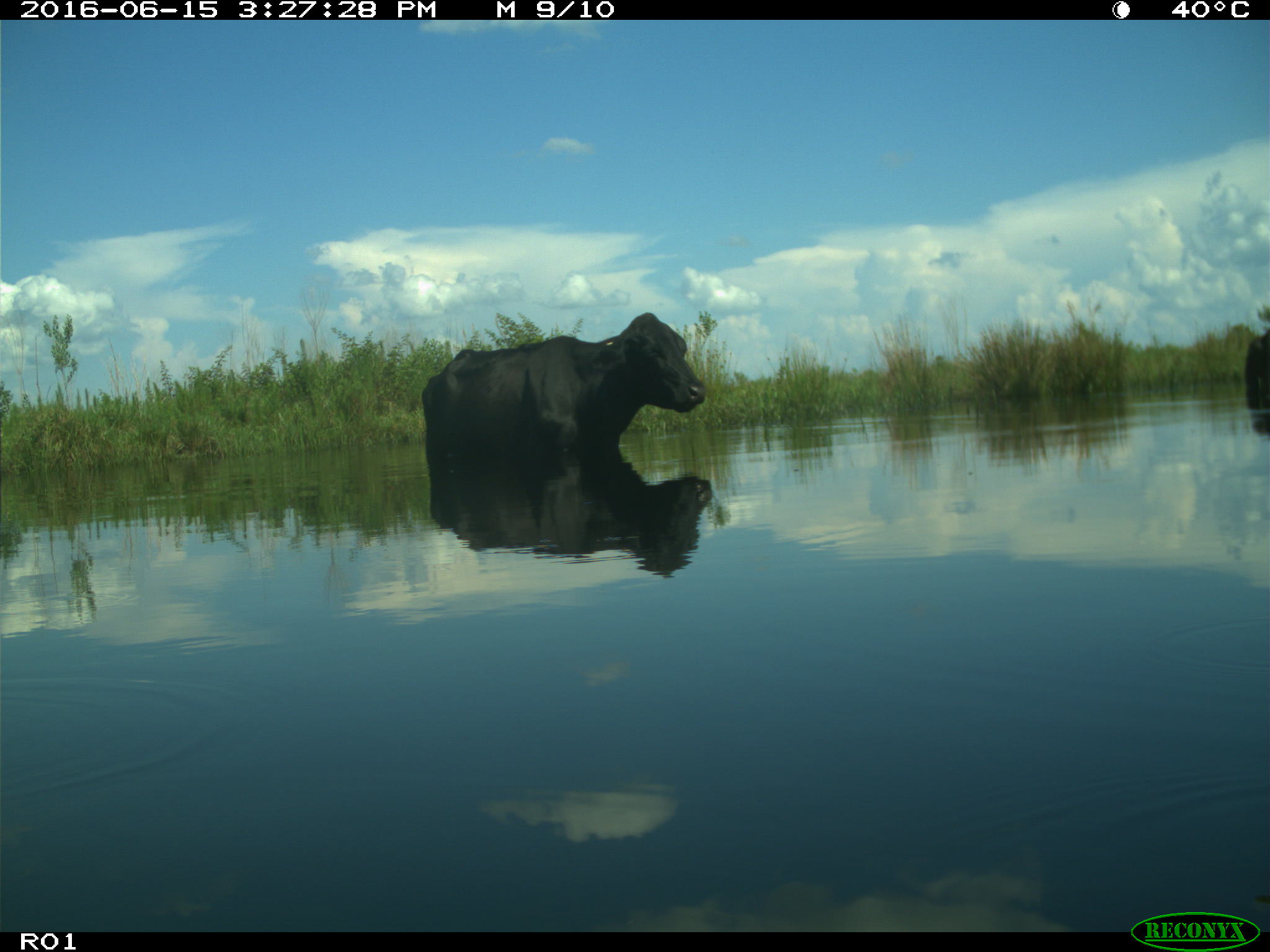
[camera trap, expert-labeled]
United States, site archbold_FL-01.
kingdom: Animalia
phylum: Chordata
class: Mammalia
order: Artiodactyla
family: Bovidae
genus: Bos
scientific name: Bos taurus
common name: domestic cow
Bos taurus (domestic cow).